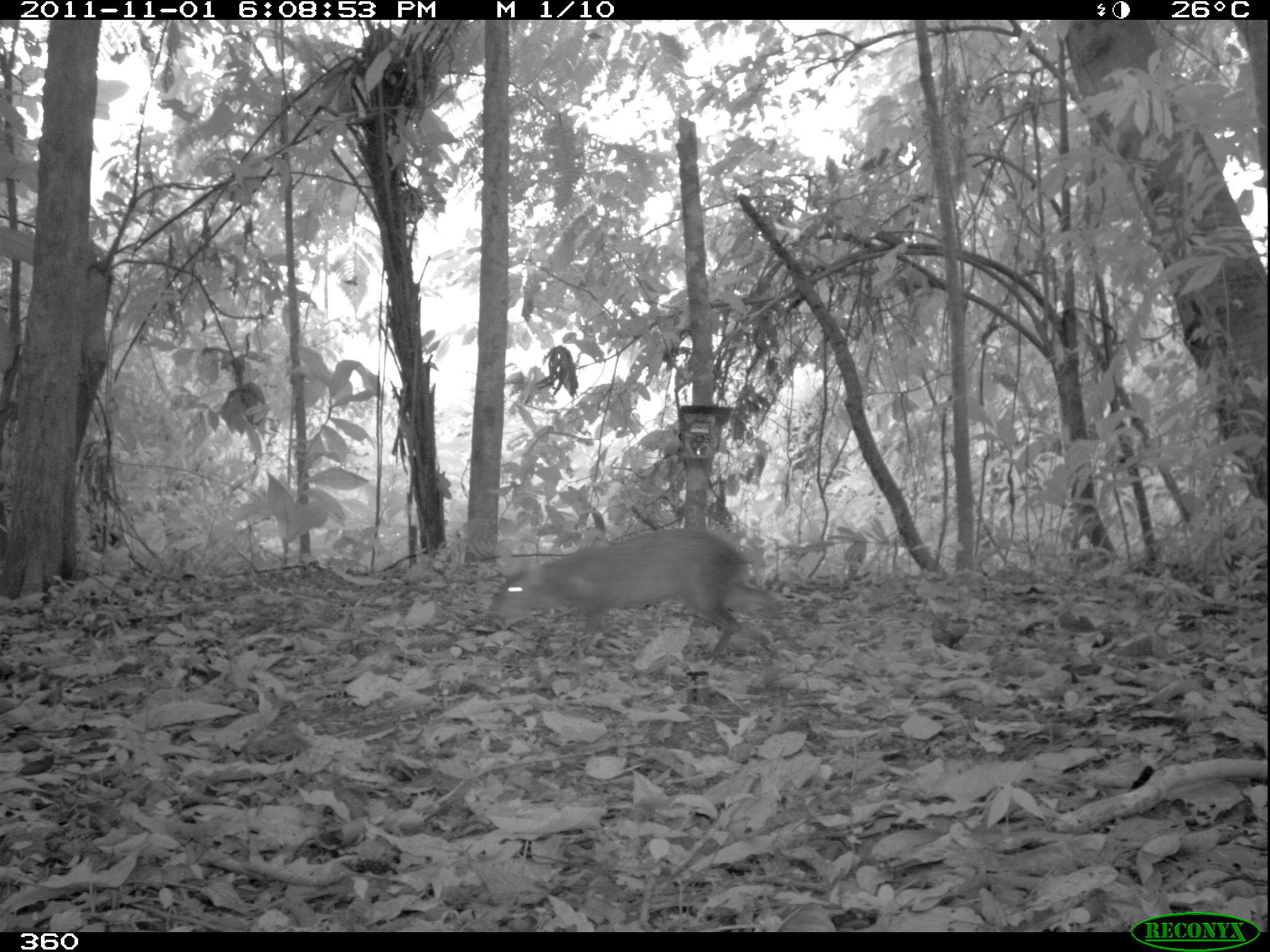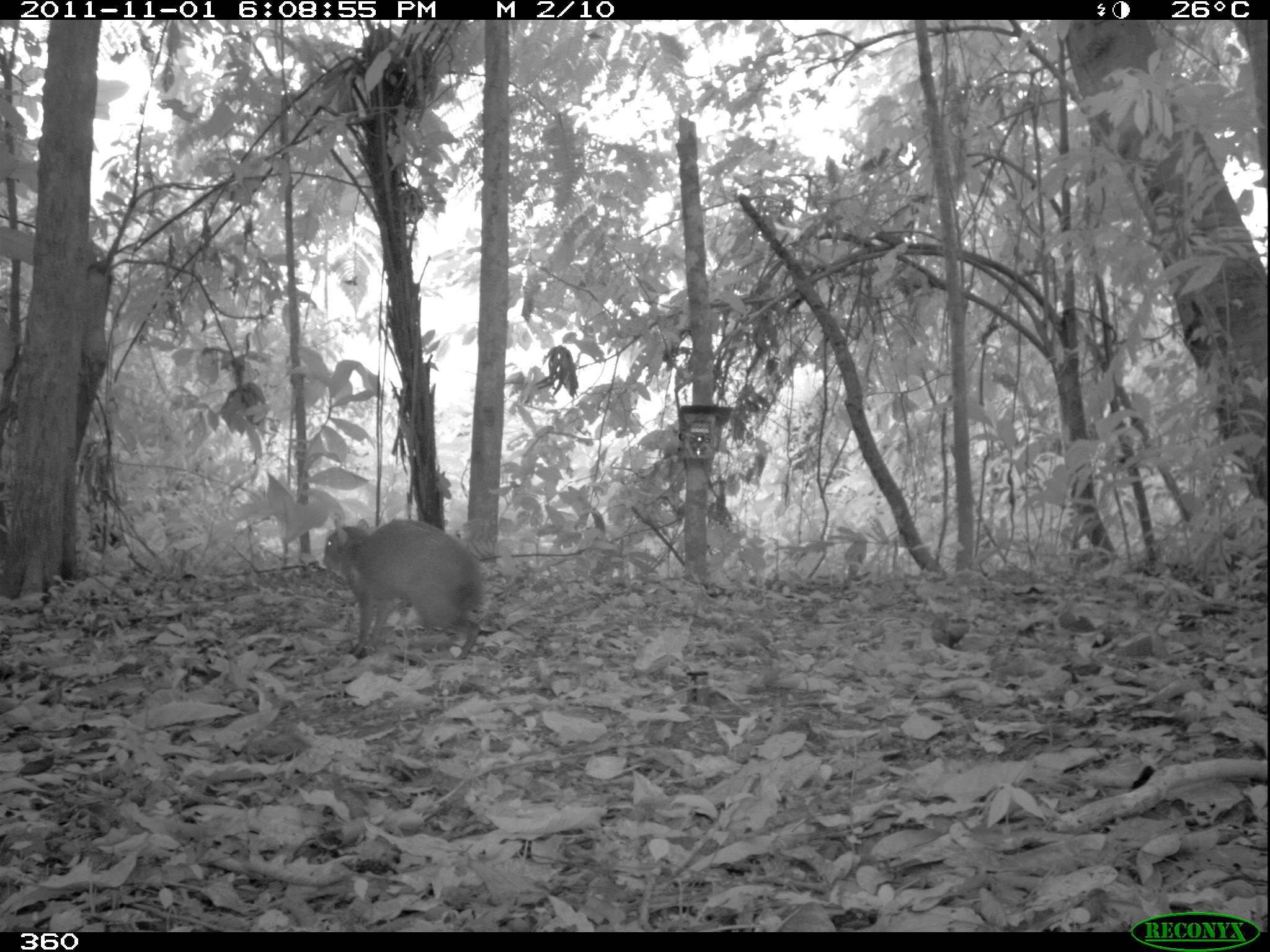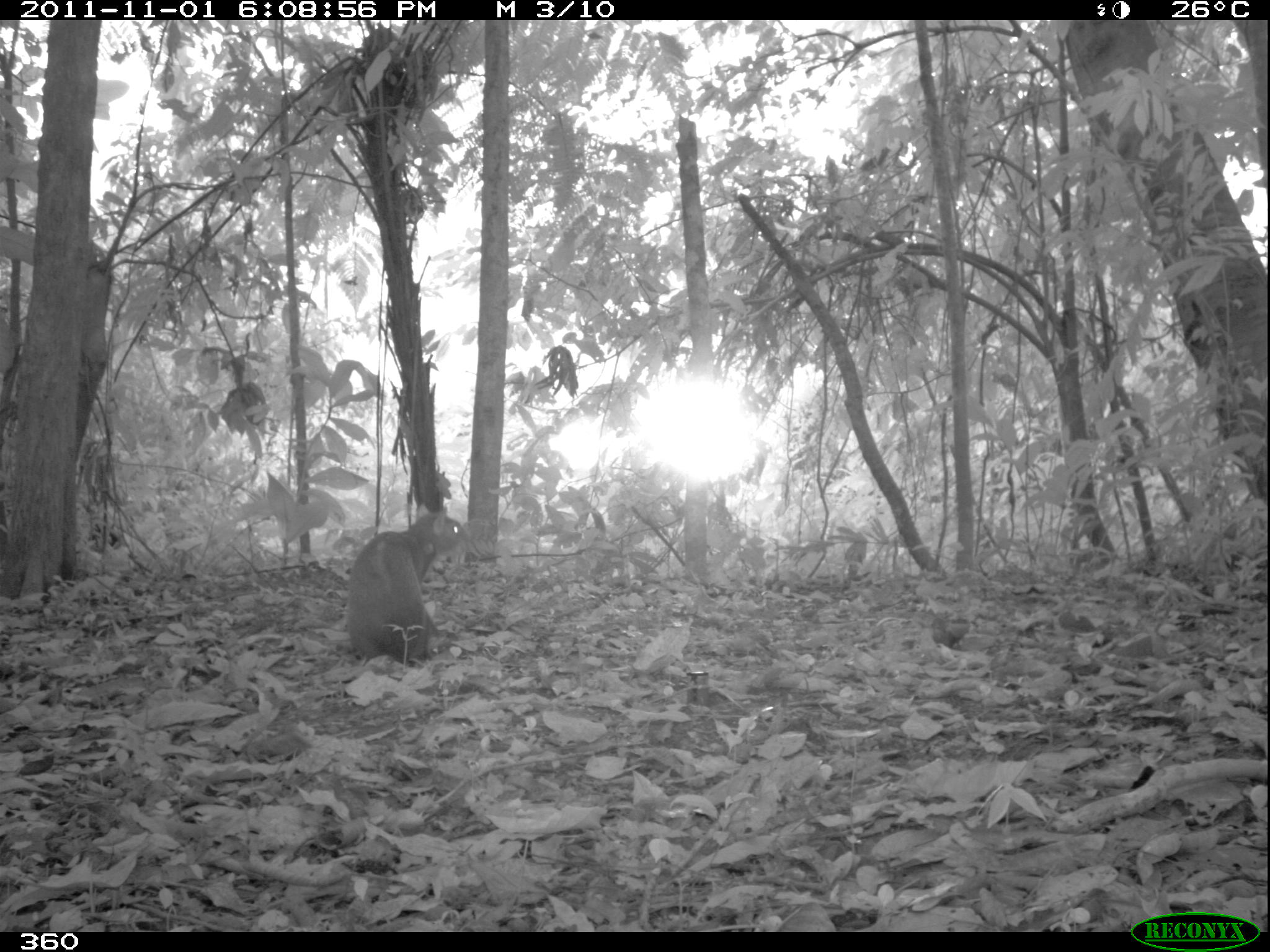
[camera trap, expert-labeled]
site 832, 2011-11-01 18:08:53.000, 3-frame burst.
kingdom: Animalia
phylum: Chordata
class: Mammalia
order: Rodentia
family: Dasyproctidae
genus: Dasyprocta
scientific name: Dasyprocta punctata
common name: central american agouti